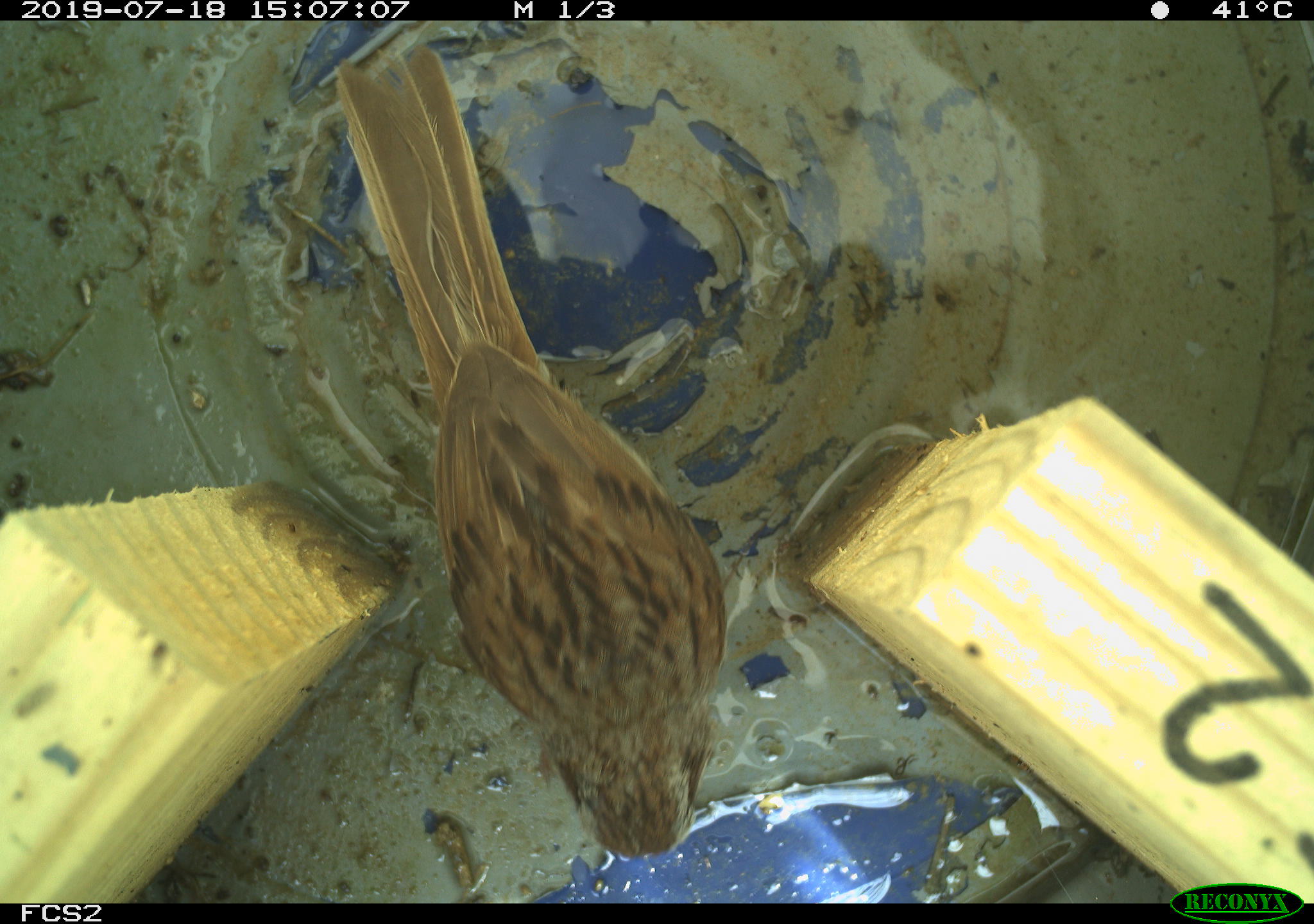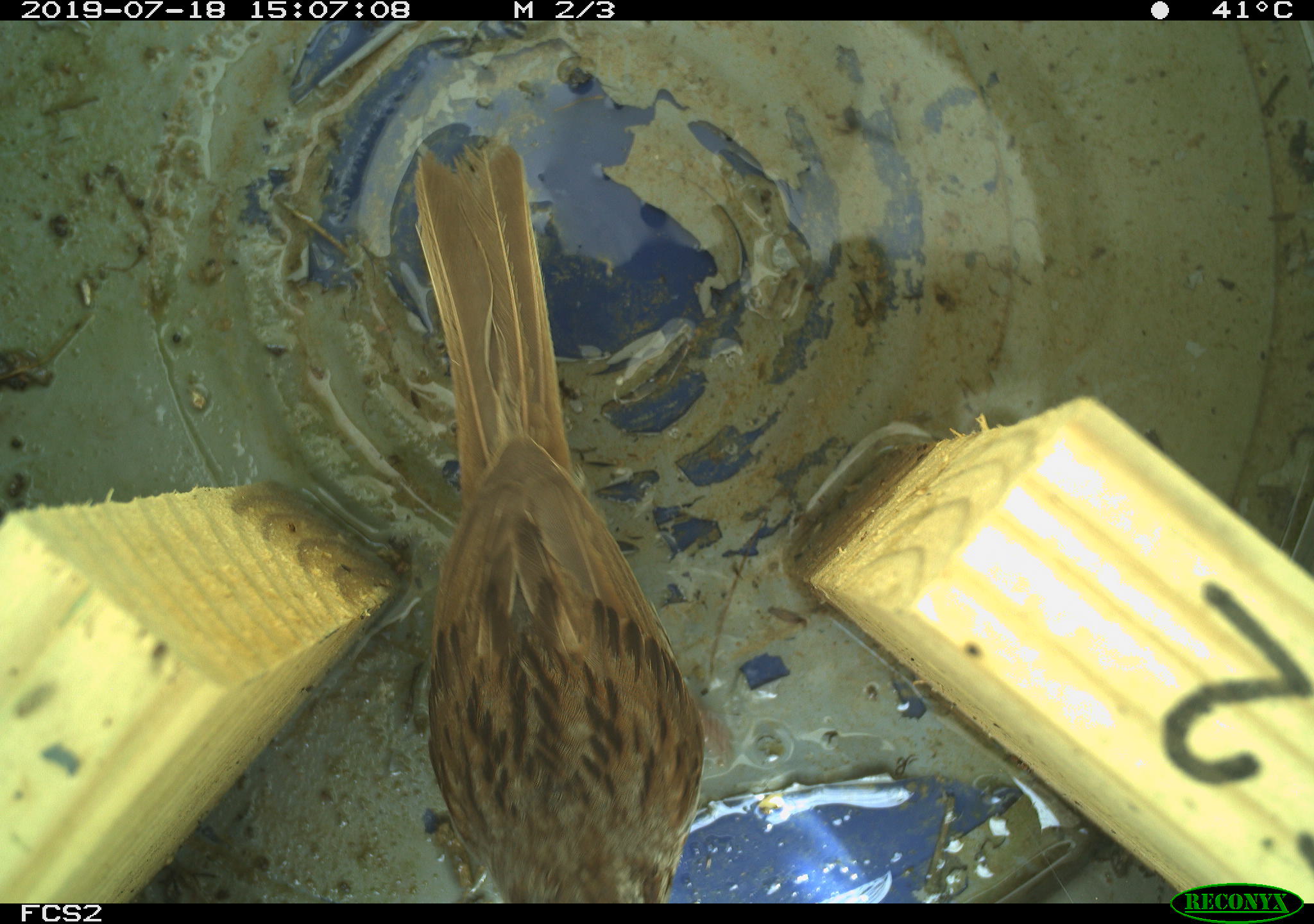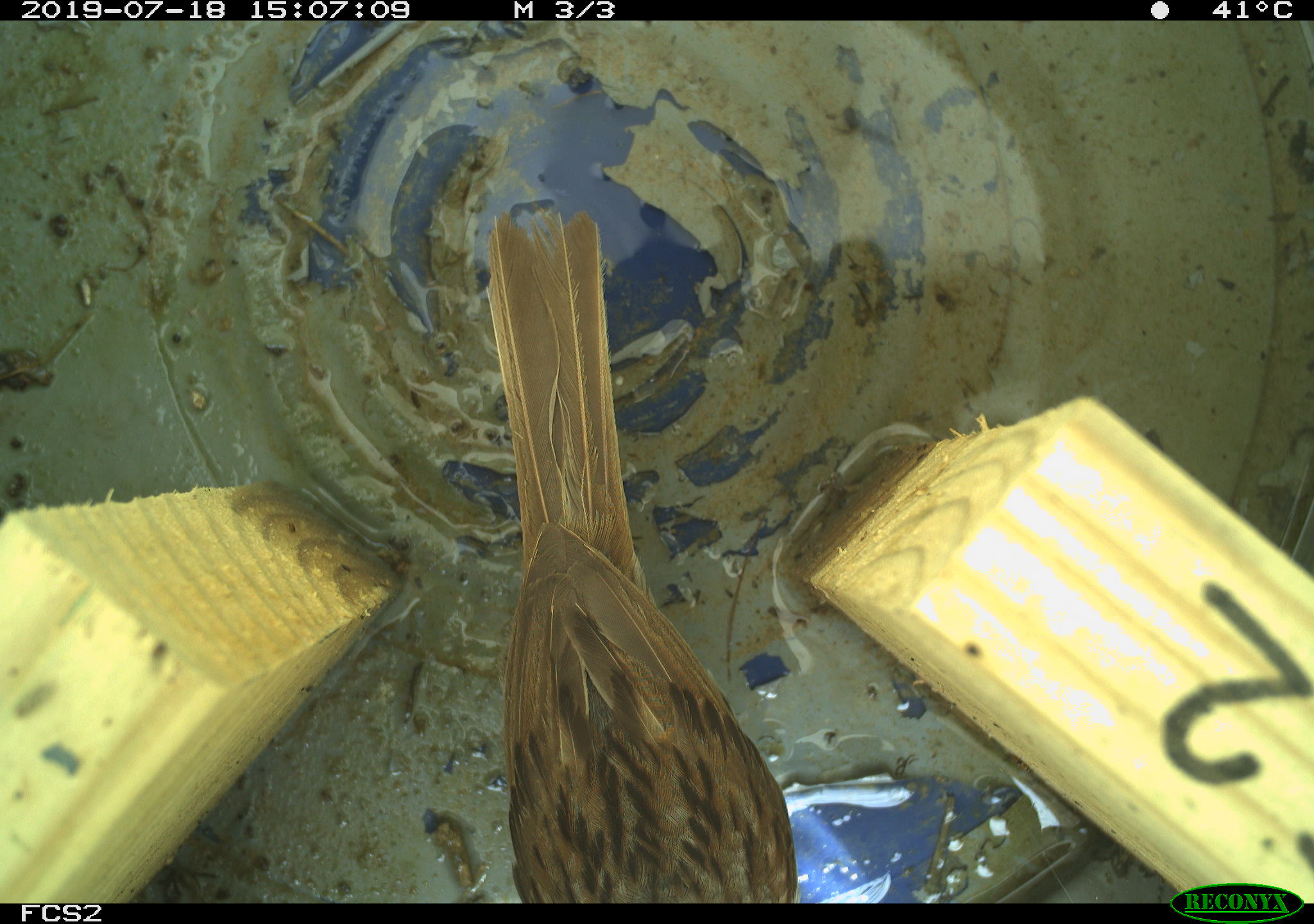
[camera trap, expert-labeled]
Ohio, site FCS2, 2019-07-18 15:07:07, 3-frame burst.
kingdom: Animalia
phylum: Chordata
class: Aves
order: Passeriformes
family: Passerellidae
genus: Melospiza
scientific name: Melospiza melodia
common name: song sparrow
Song sparrow (Melospiza melodia).